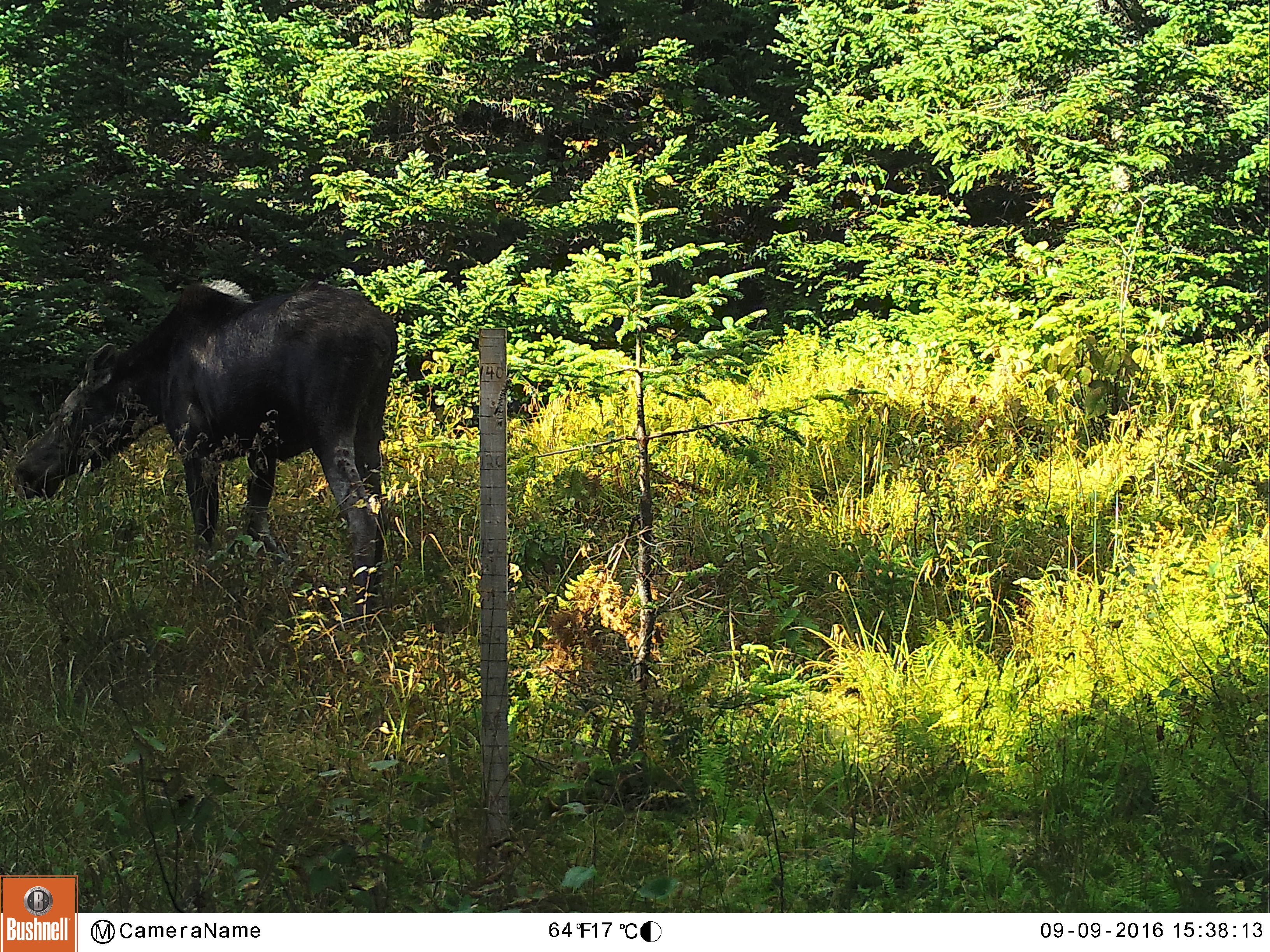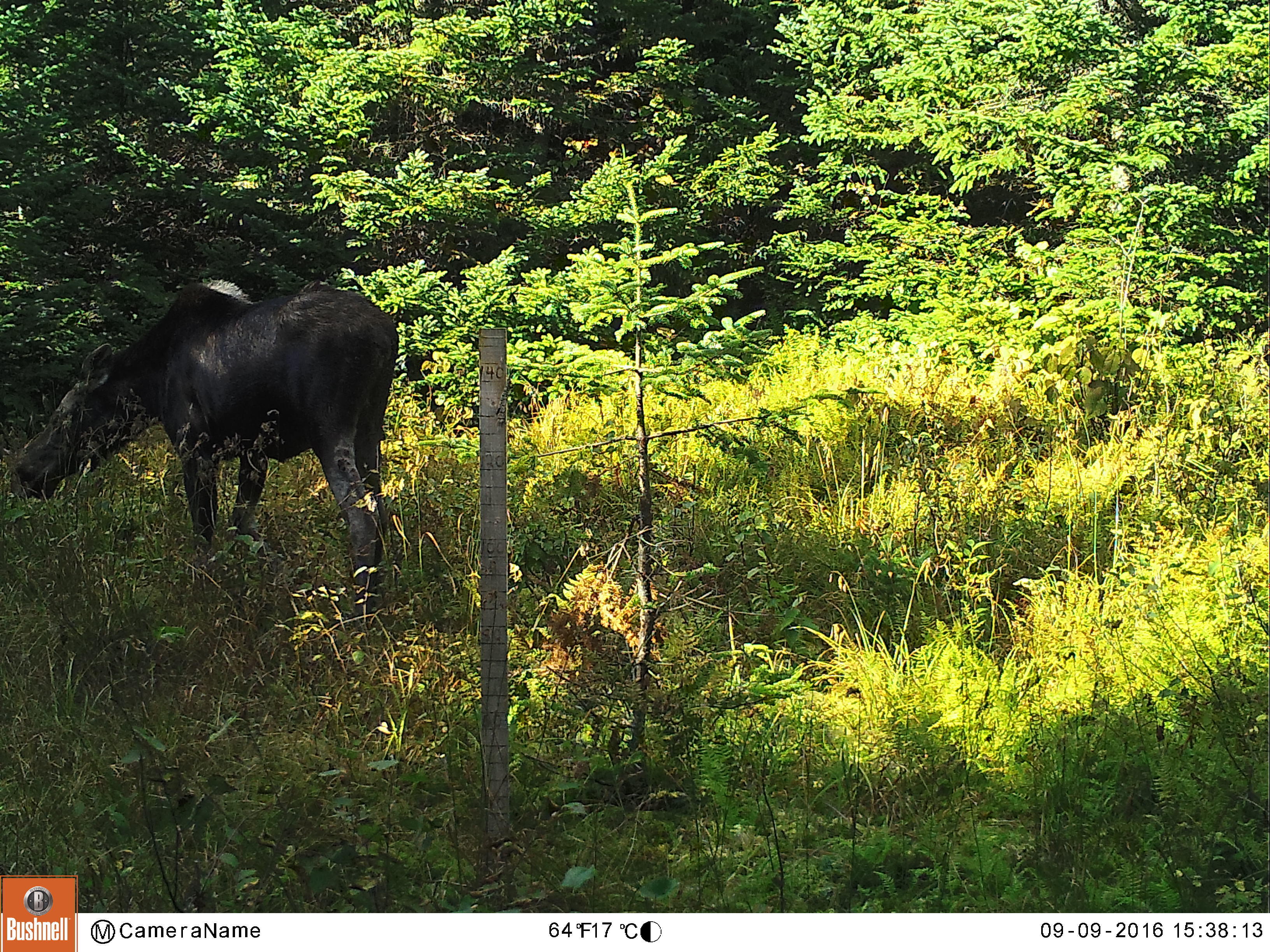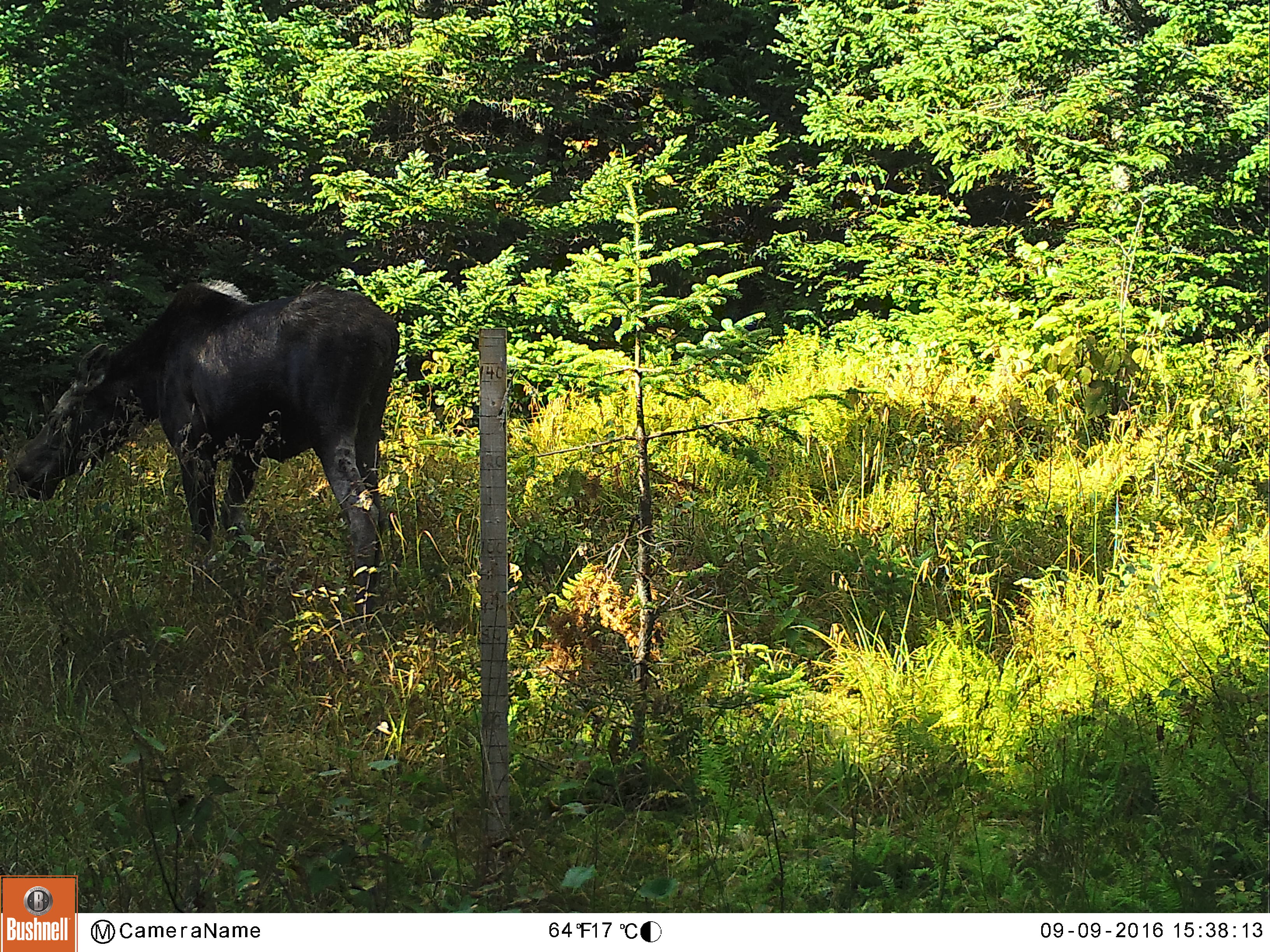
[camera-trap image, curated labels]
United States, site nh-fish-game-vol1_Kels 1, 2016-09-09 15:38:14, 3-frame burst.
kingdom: Animalia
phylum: Chordata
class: Mammalia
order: Artiodactyla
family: Cervidae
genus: Alces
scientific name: Alces alces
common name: moose